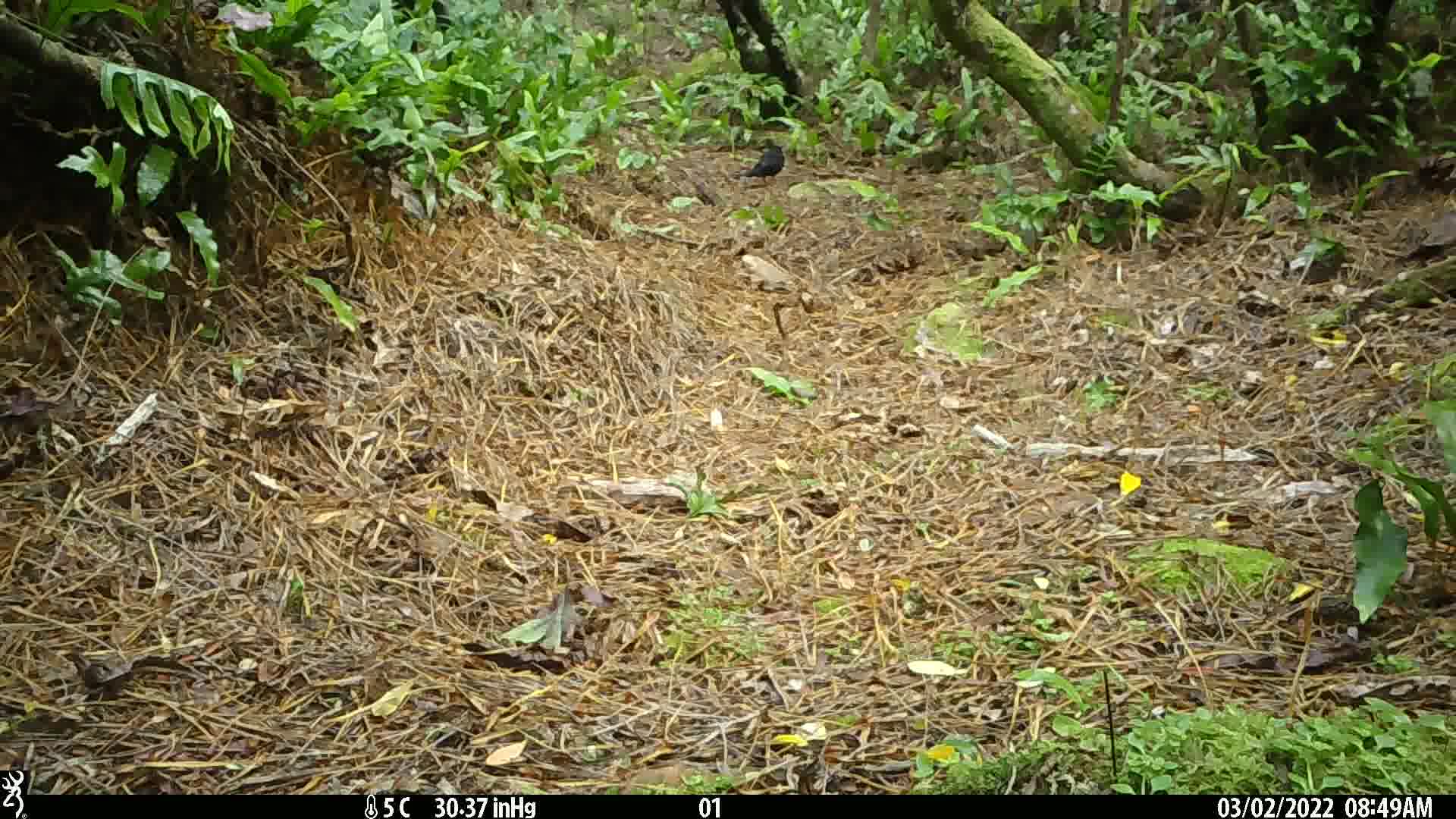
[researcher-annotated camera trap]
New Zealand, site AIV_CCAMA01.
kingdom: Animalia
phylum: Chordata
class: Aves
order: Passeriformes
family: Turdidae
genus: Turdus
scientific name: Turdus merula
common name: eurasian blackbird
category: blackbird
Blackbird (eurasian blackbird) (Turdus merula).